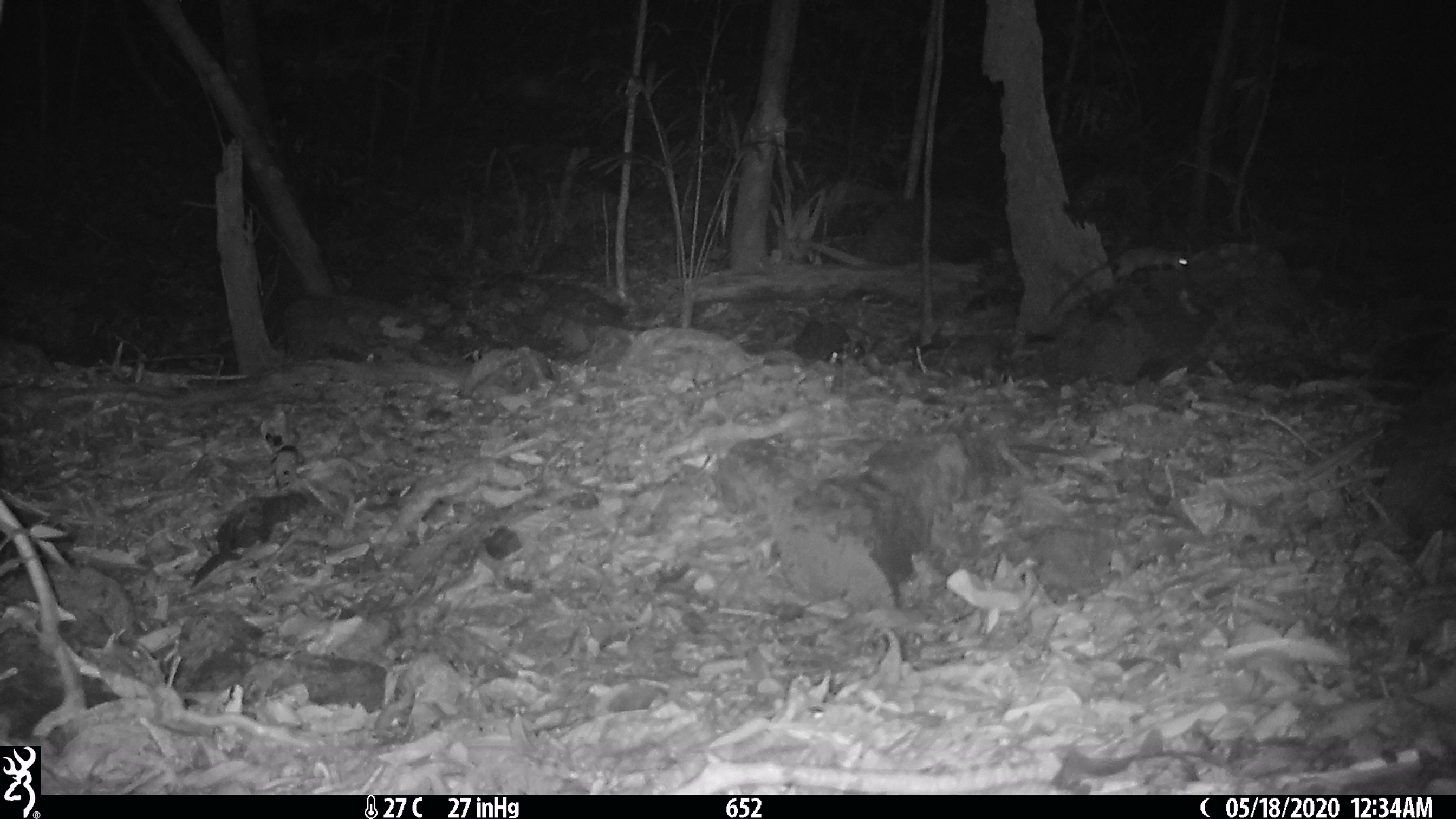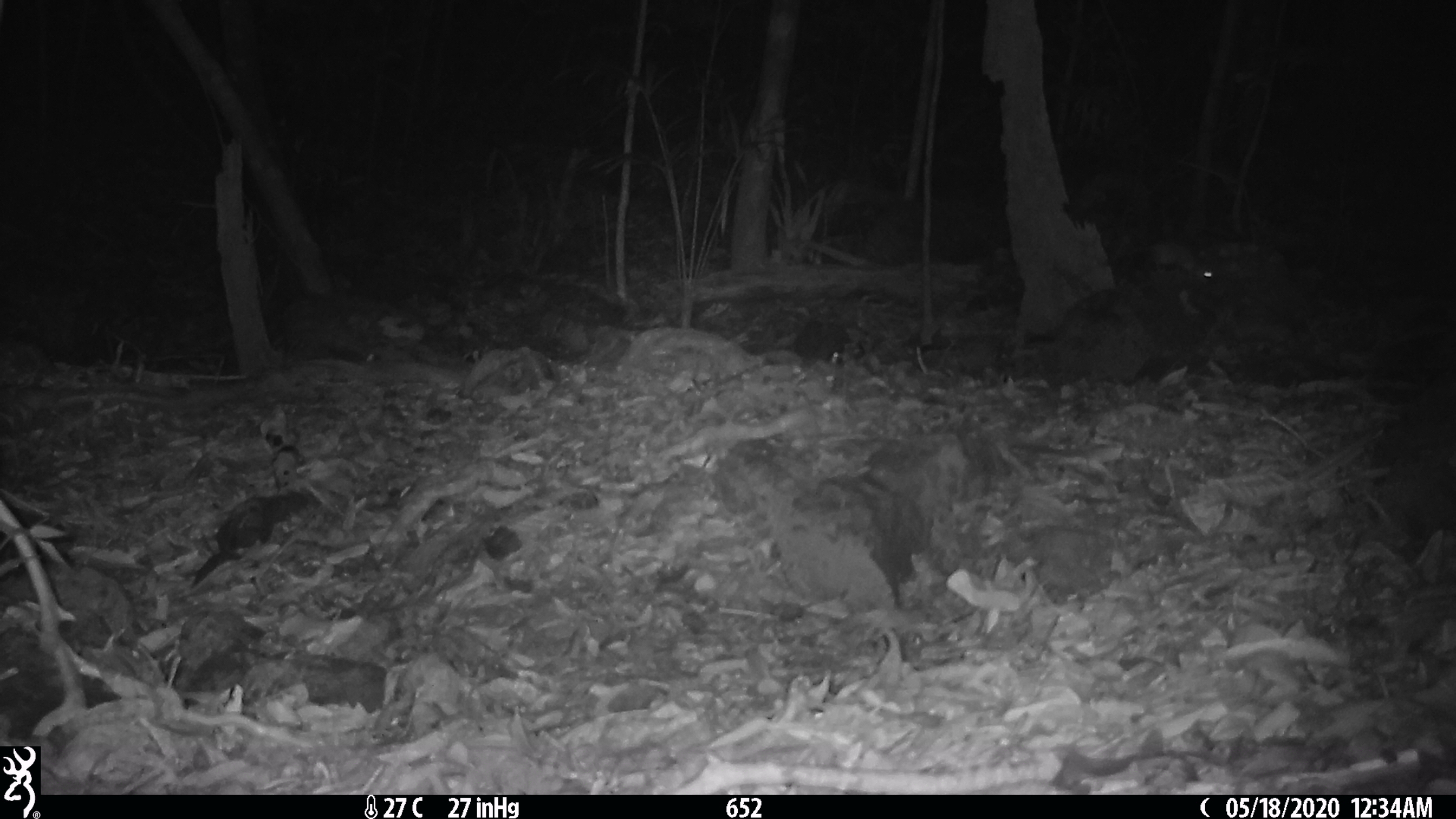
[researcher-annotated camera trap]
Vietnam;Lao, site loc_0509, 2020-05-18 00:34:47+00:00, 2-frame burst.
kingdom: Animalia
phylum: Chordata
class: Mammalia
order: Rodentia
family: Muridae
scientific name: Muridae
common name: old-world mice and rats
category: unidentified murid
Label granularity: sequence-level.